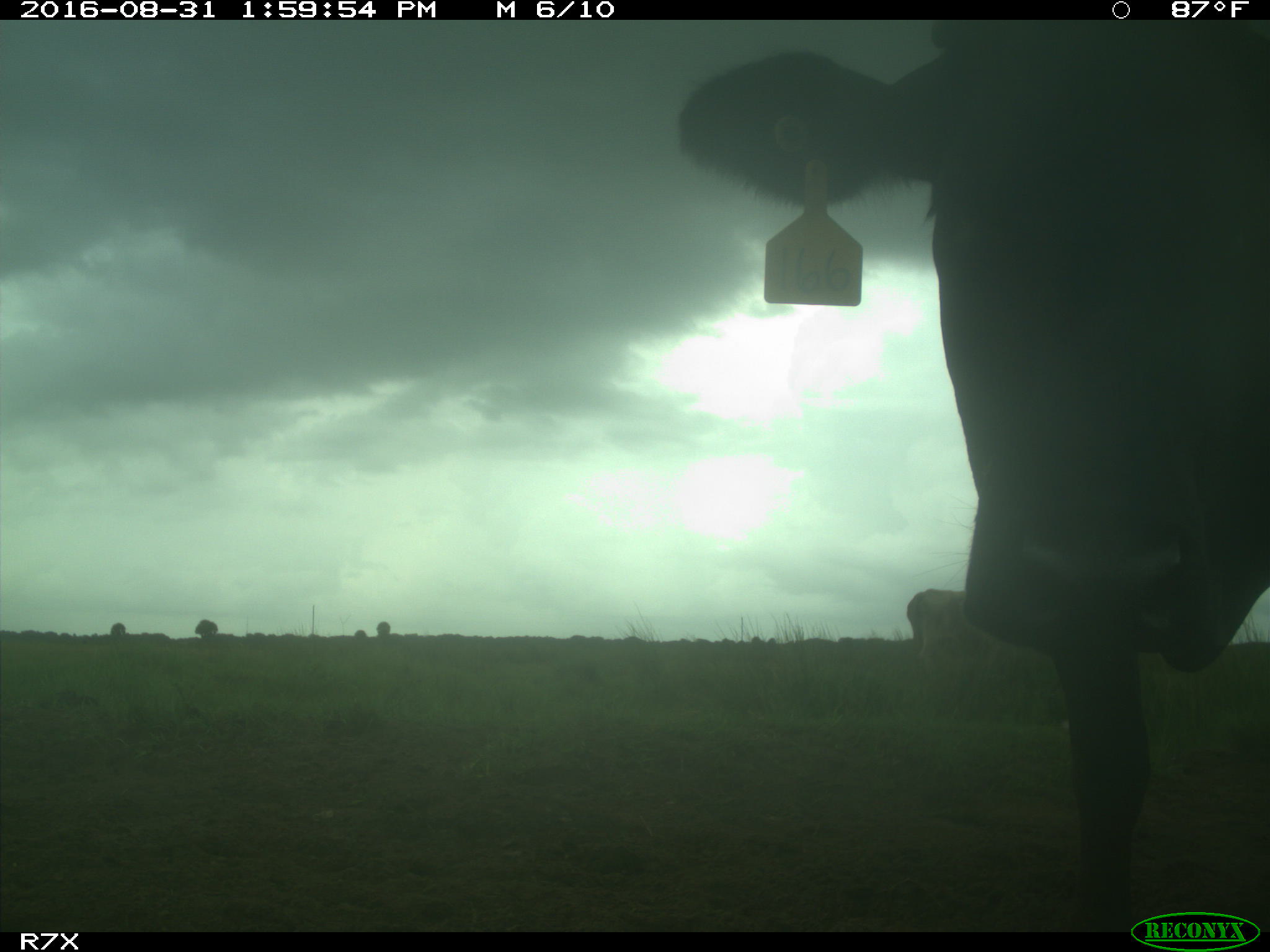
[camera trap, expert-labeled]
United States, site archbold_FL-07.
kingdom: Animalia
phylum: Chordata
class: Mammalia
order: Artiodactyla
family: Bovidae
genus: Bos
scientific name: Bos taurus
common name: domestic cow